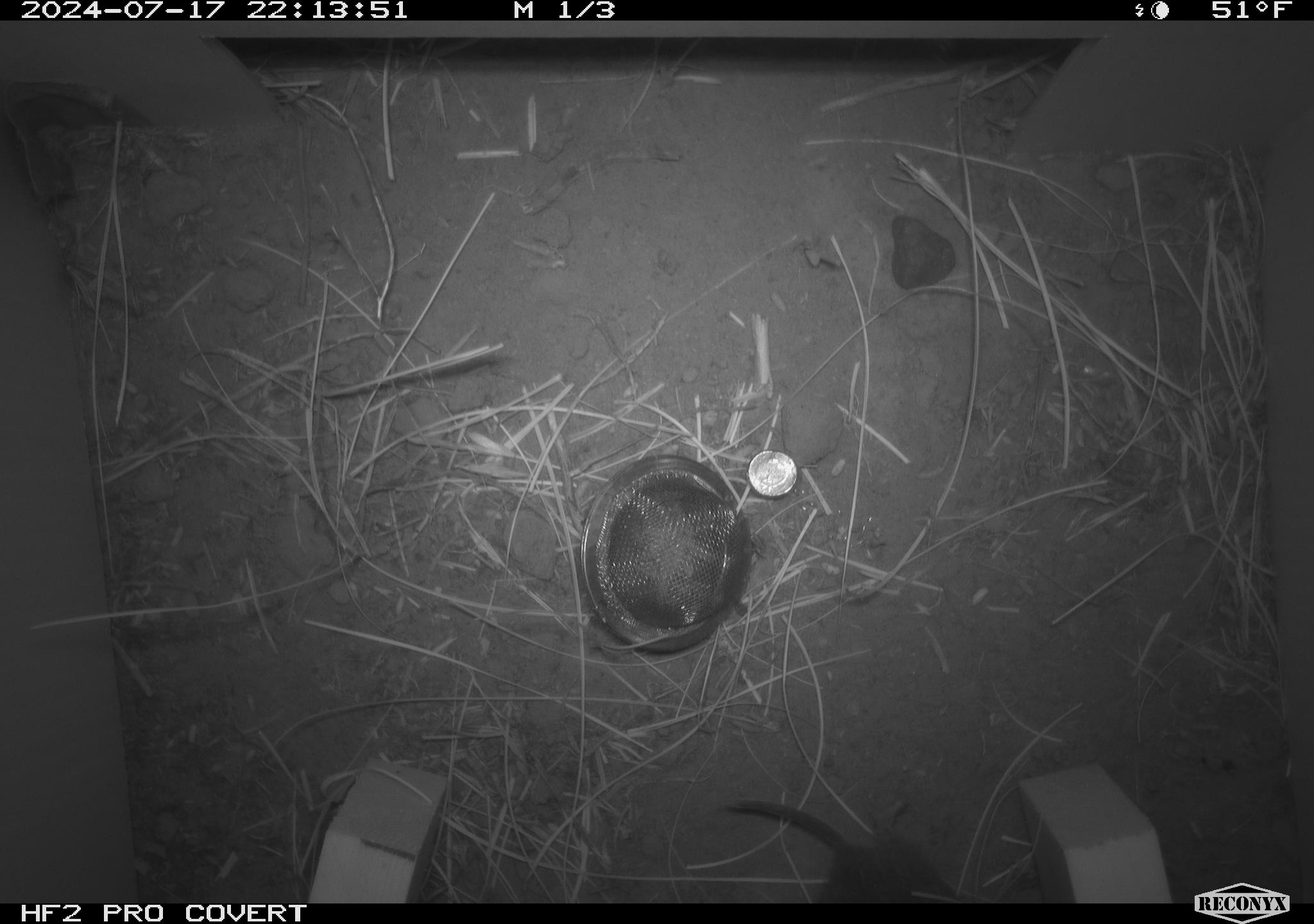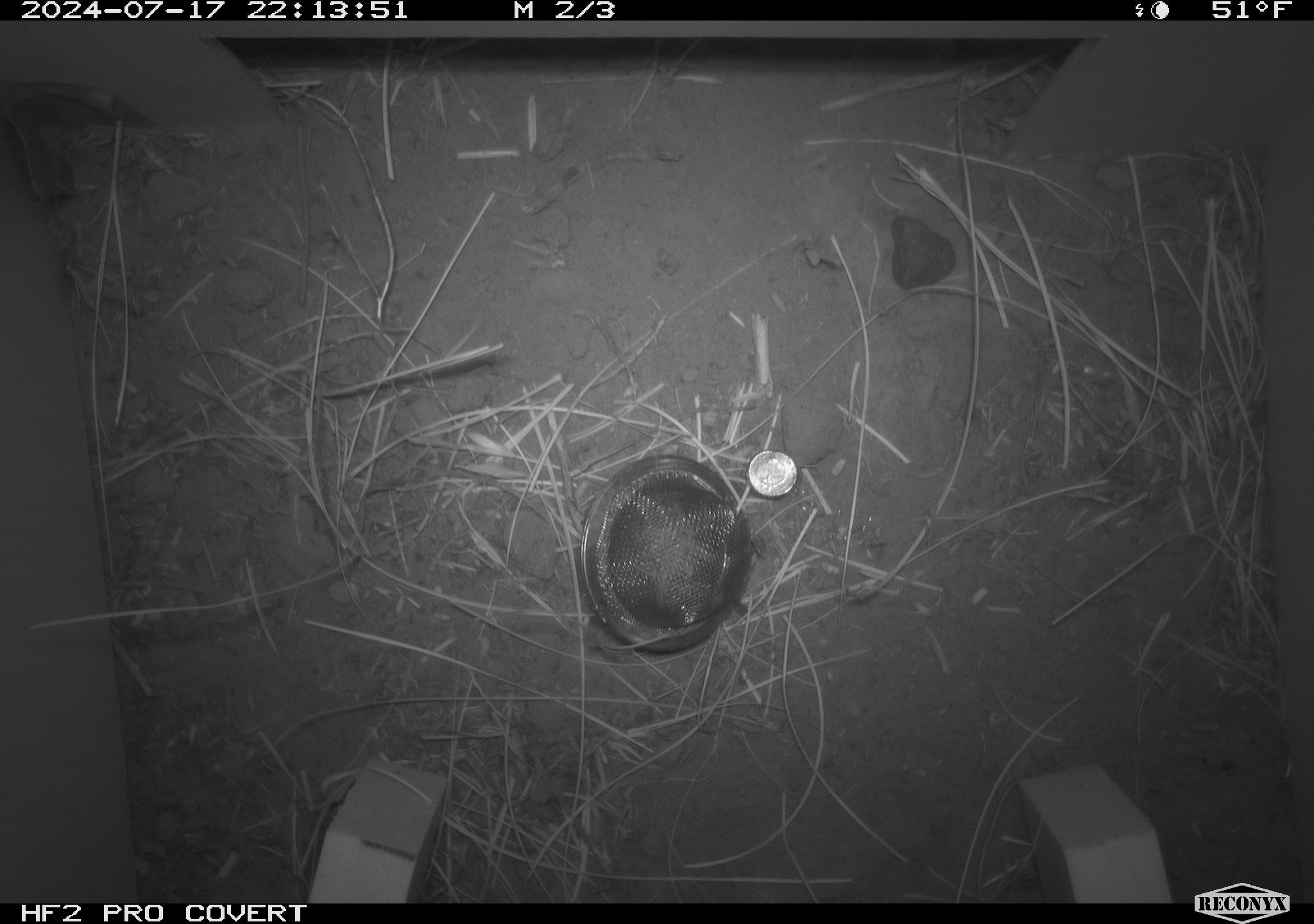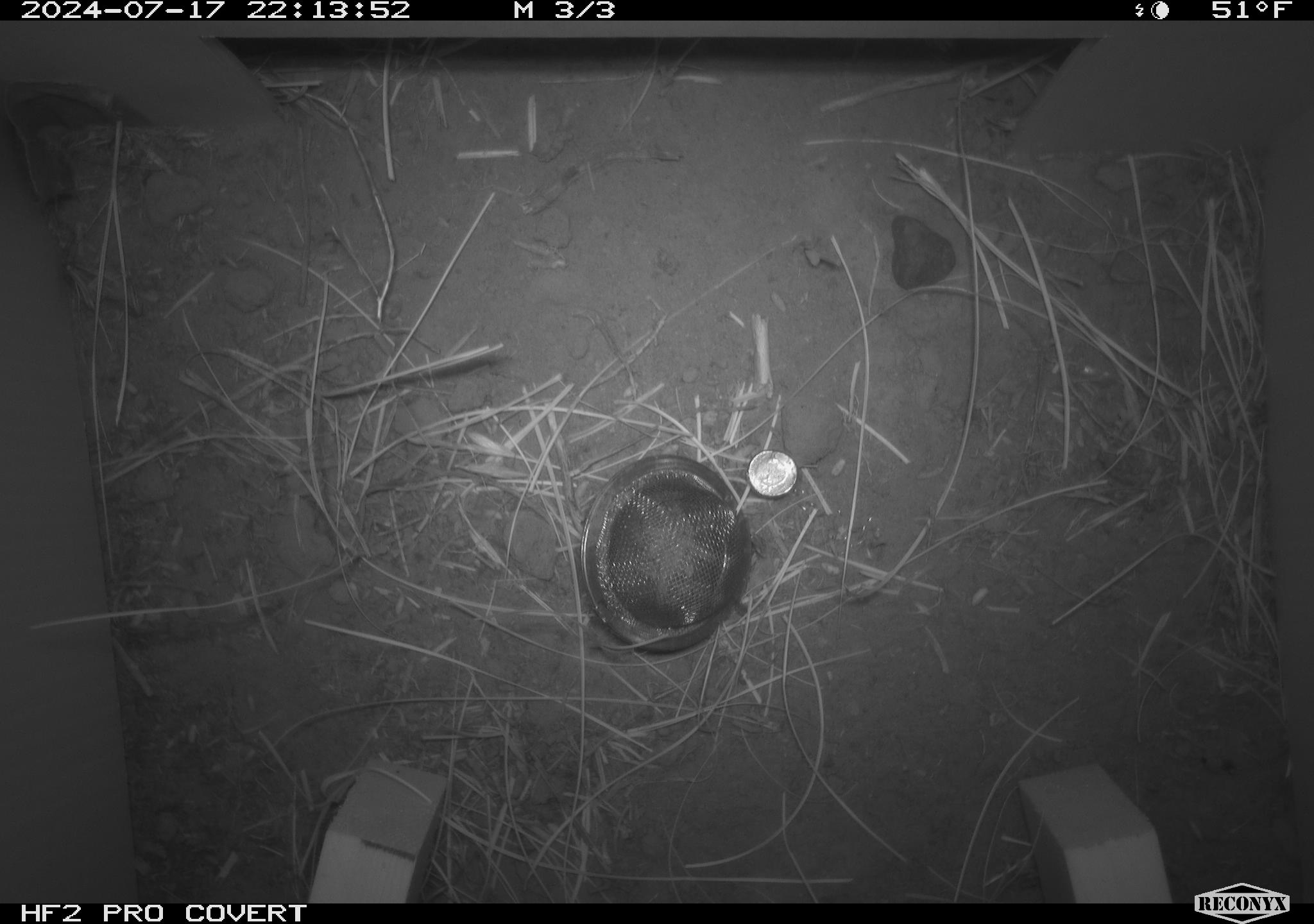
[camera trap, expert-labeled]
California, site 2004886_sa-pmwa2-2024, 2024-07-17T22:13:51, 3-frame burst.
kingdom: Animalia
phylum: Chordata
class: Mammalia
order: Rodentia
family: Cricetidae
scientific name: Arvicolinae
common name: voles, lemmings, and muskrats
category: arvicolinae subfamily